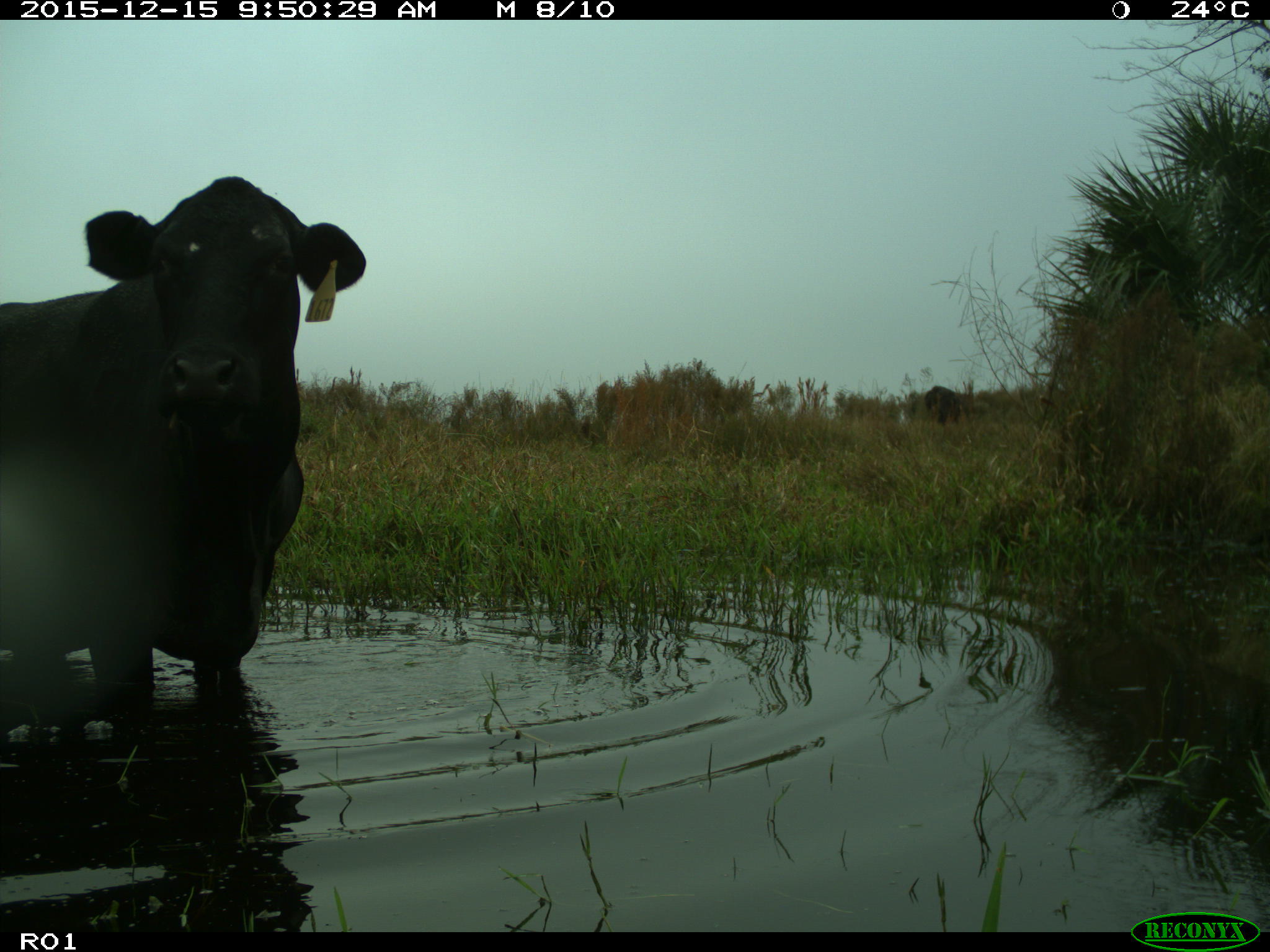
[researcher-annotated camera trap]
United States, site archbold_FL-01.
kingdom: Animalia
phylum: Chordata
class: Mammalia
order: Artiodactyla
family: Bovidae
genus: Bos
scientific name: Bos taurus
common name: domestic cow